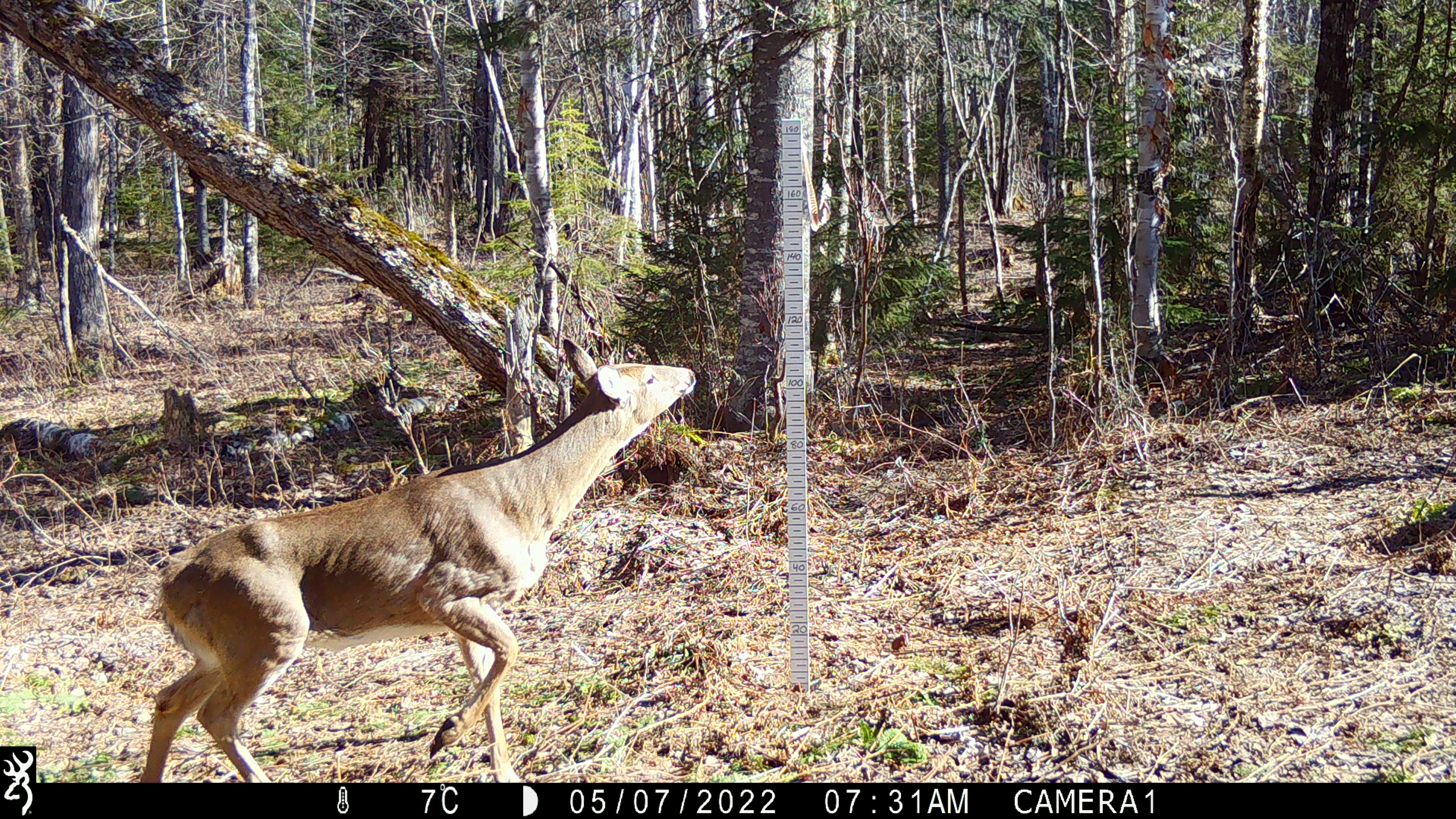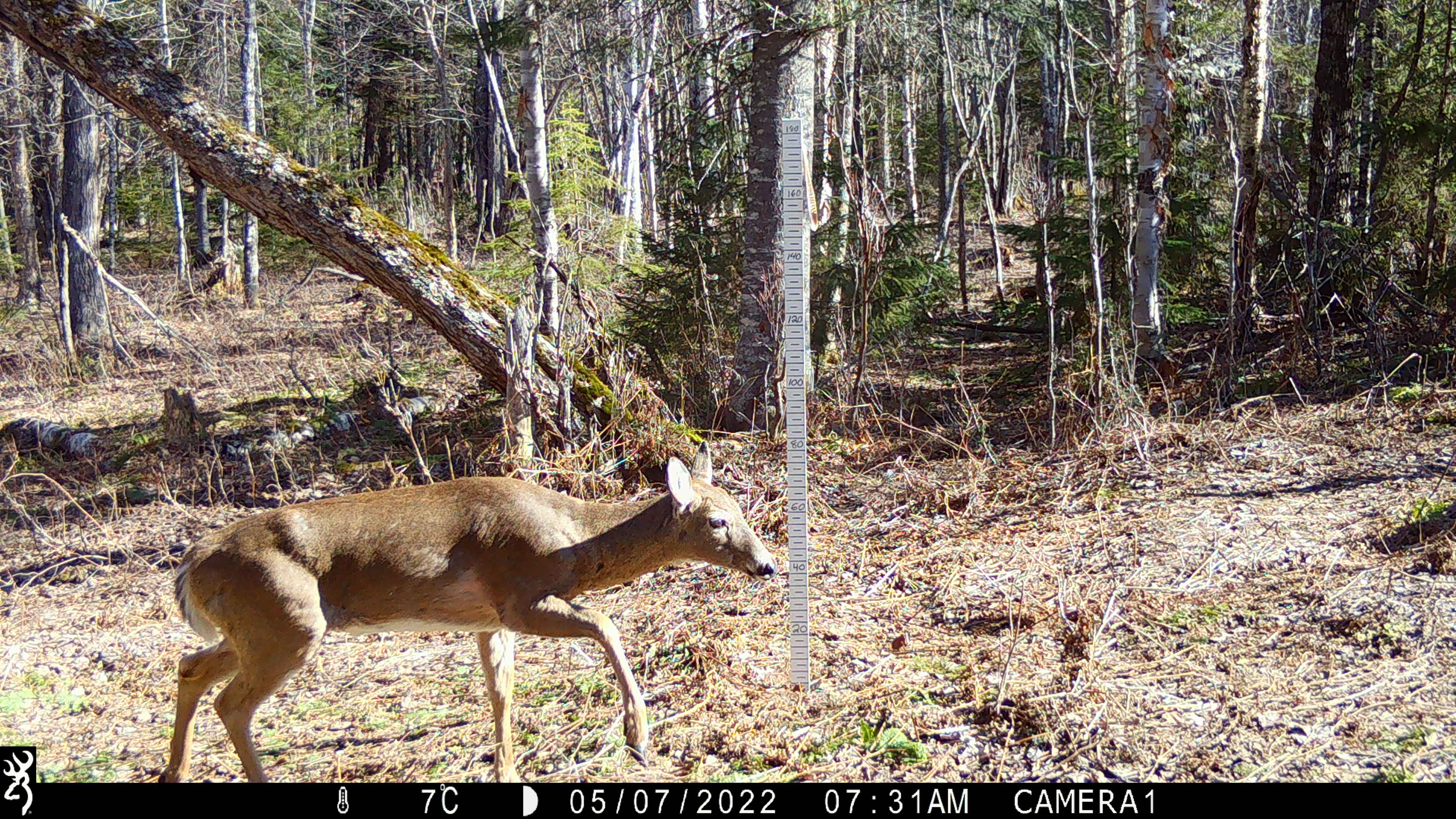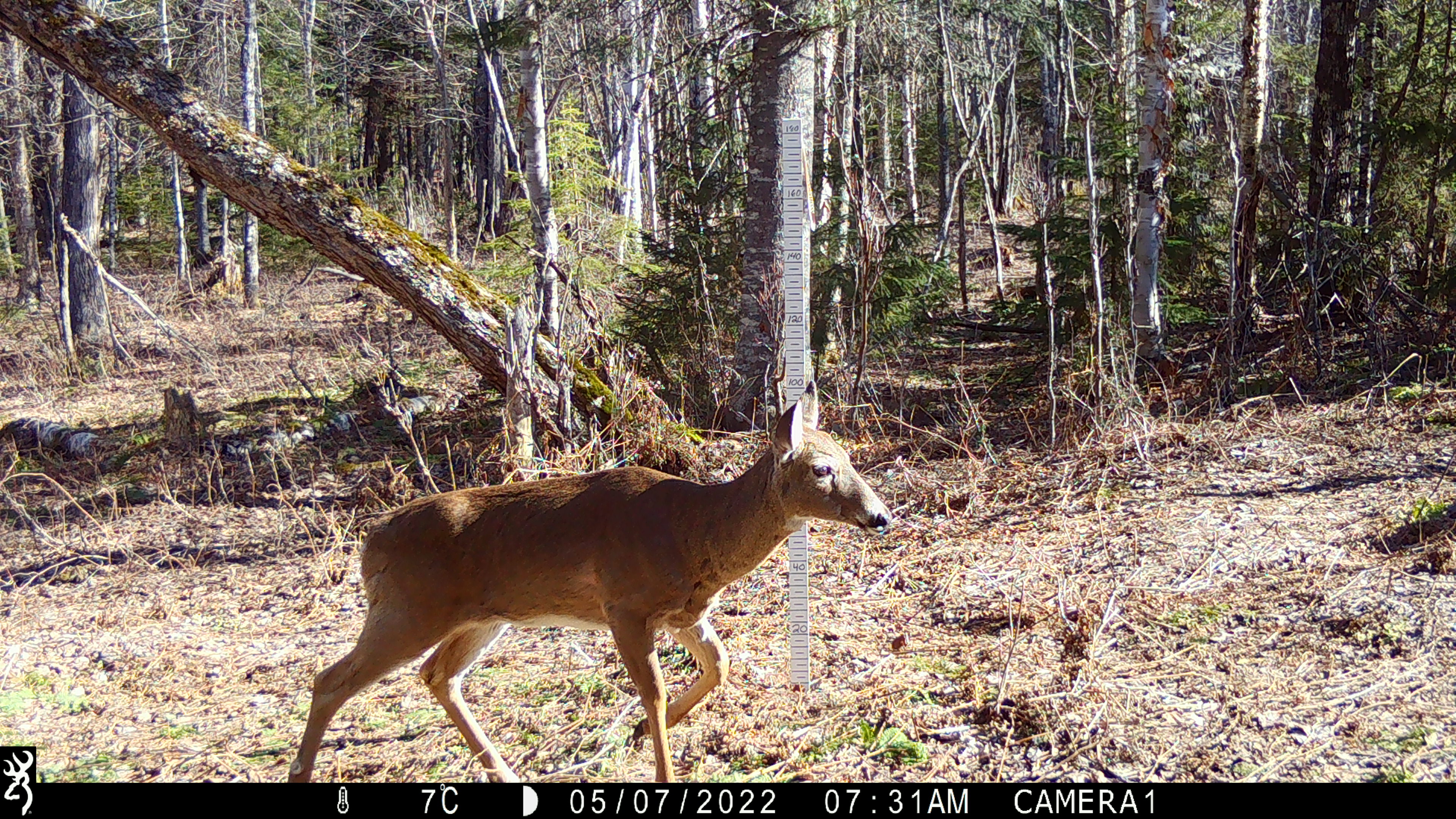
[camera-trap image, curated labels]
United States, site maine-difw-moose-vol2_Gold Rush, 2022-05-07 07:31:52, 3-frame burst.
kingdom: Animalia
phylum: Chordata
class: Mammalia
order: Artiodactyla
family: Cervidae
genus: Odocoileus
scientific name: Odocoileus virginianus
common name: white-tailed deer